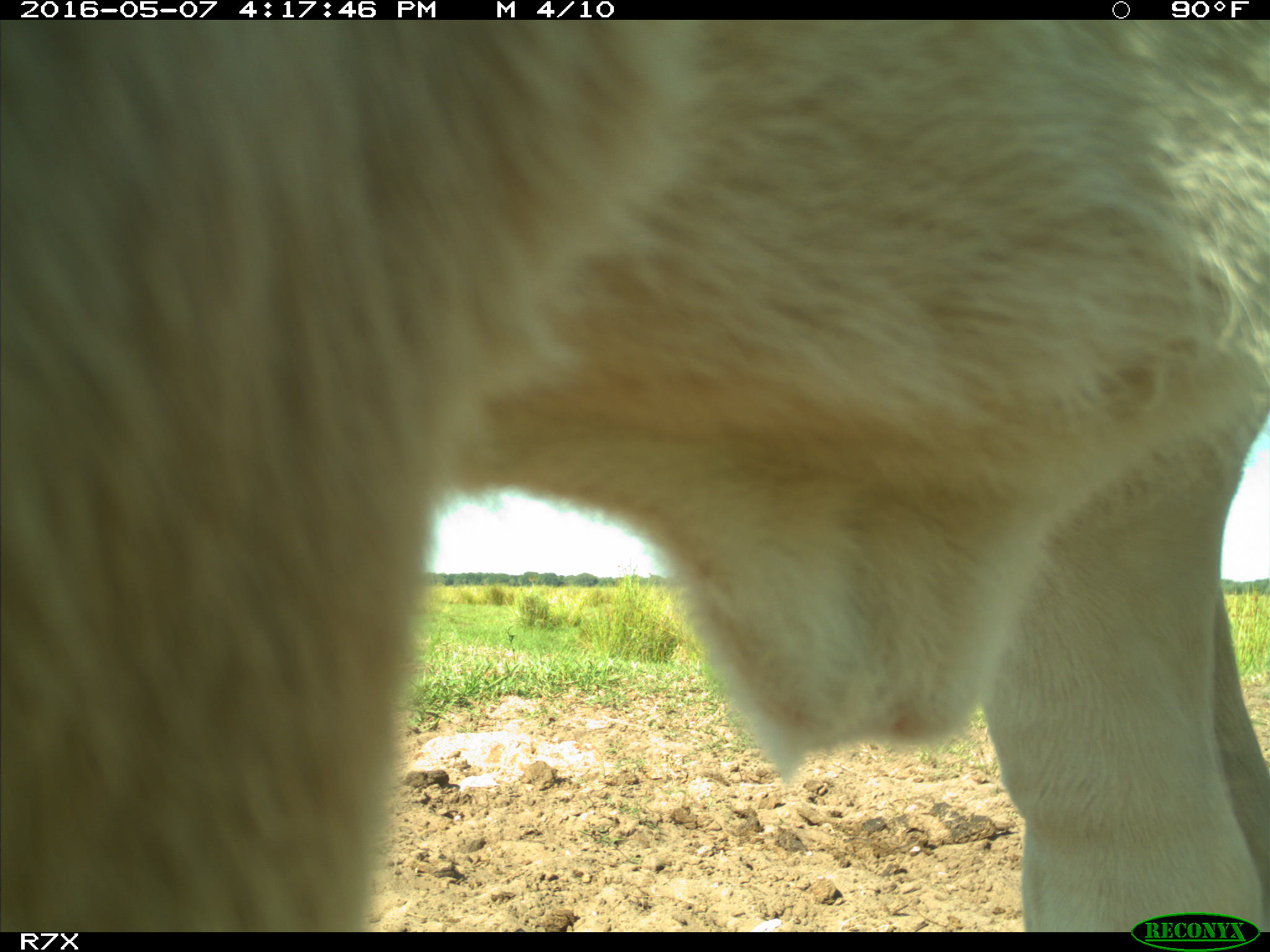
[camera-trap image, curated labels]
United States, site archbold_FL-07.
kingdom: Animalia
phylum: Chordata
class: Mammalia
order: Artiodactyla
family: Bovidae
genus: Bos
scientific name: Bos taurus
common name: domestic cow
Bos taurus (domestic cow).